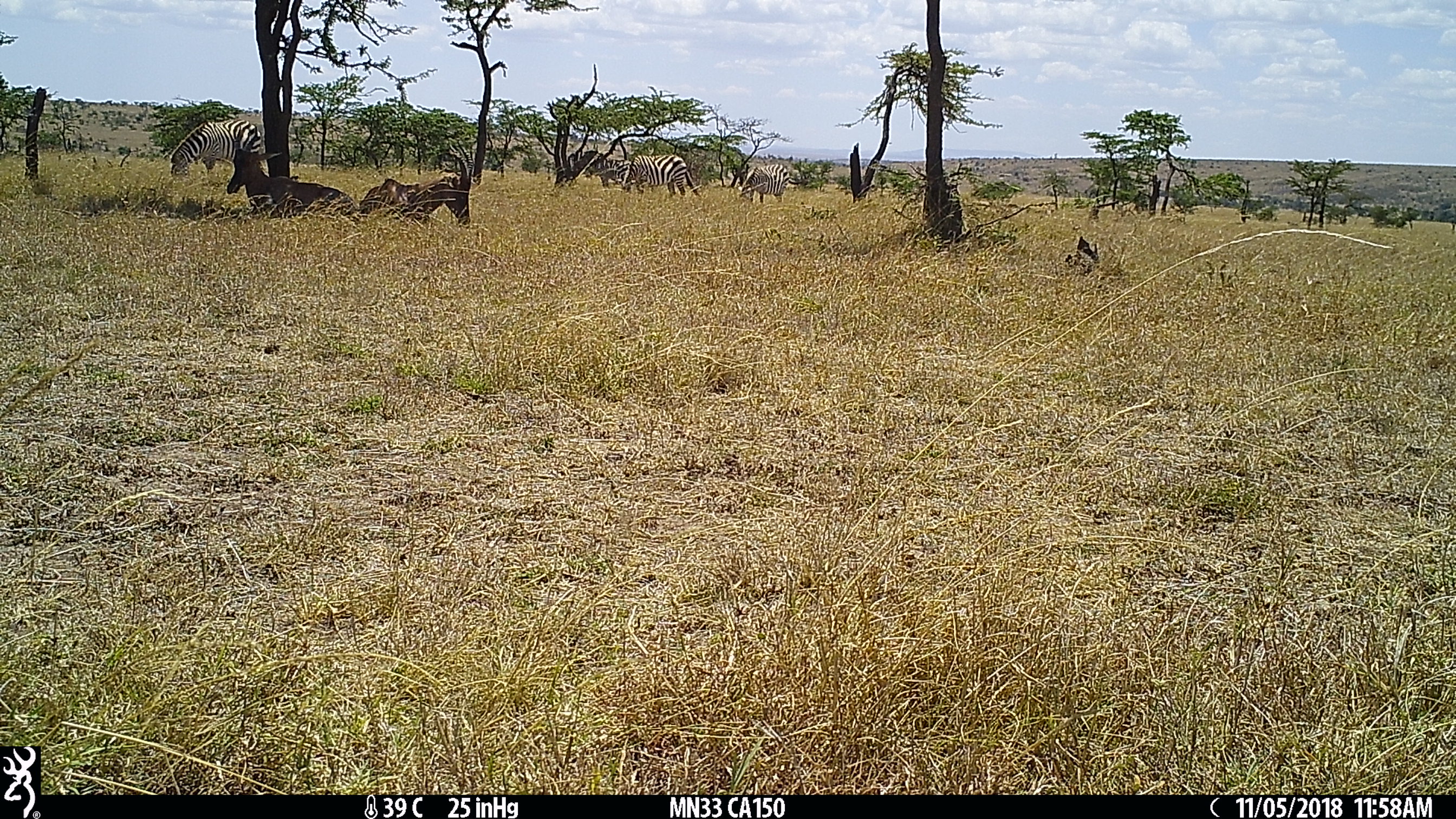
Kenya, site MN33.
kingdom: Animalia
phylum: Chordata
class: Mammalia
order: Artiodactyla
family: Bovidae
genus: Damaliscus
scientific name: Damaliscus lunatus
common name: topi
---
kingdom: Animalia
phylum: Chordata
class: Mammalia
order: Perissodactyla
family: Equidae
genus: Equus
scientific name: Equus quagga burchellii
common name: burchell's zebra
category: zebra